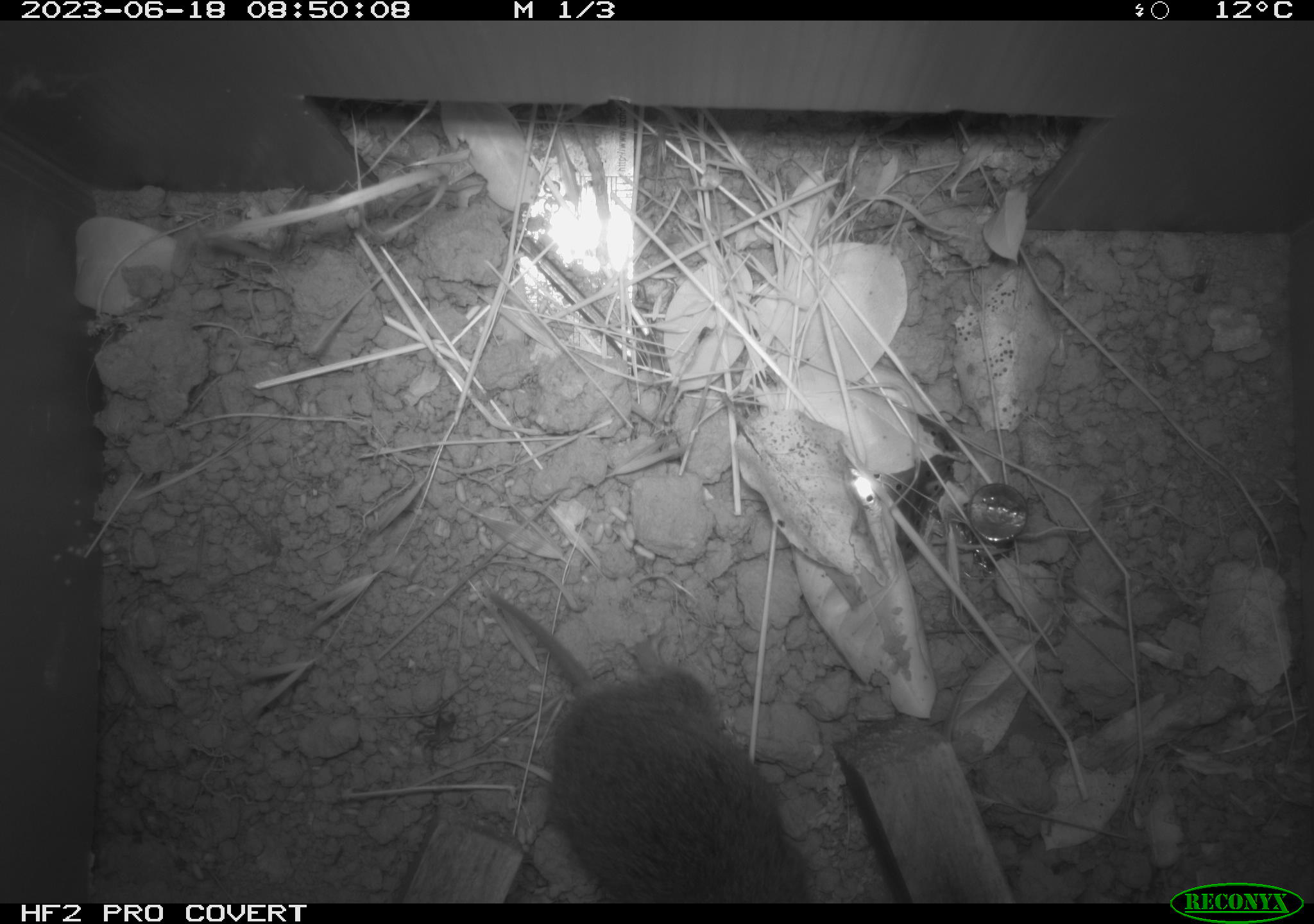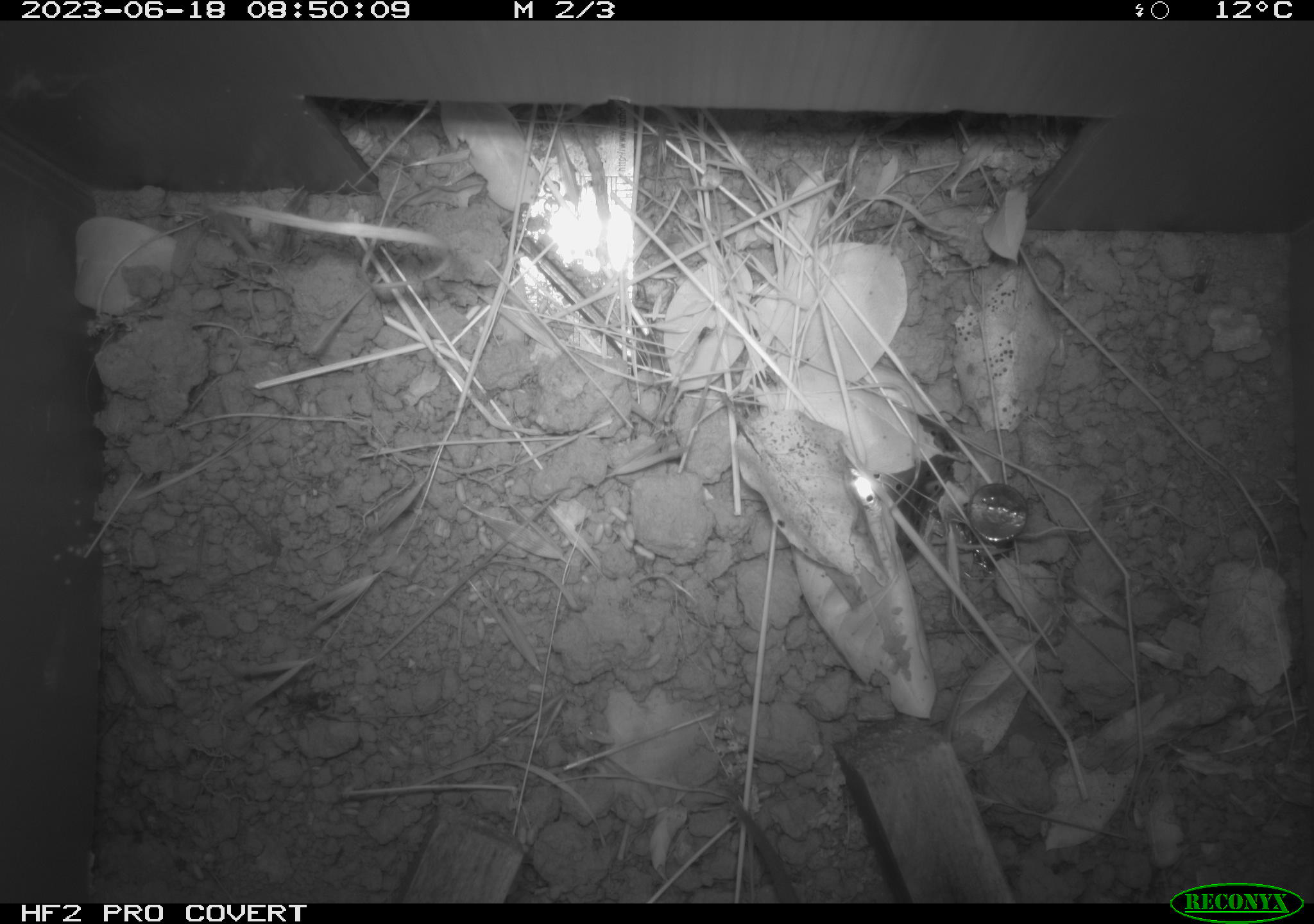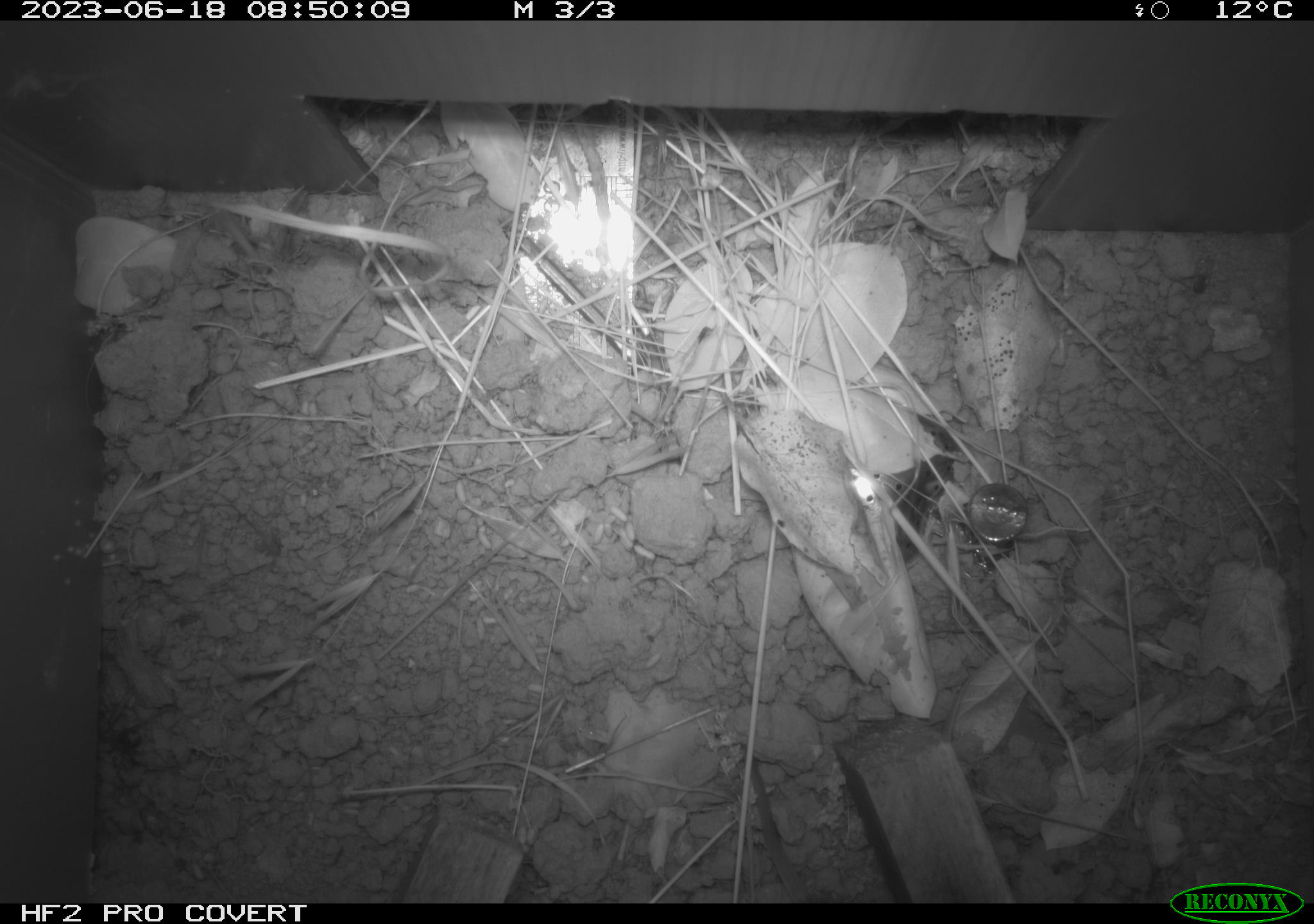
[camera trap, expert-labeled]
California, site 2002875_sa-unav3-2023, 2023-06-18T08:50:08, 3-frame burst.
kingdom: Animalia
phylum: Chordata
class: Mammalia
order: Rodentia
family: Cricetidae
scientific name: Arvicolinae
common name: voles, lemmings, and muskrats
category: arvicolinae subfamily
Arvicolinae subfamily (voles, lemmings, and muskrats) (Arvicolinae).